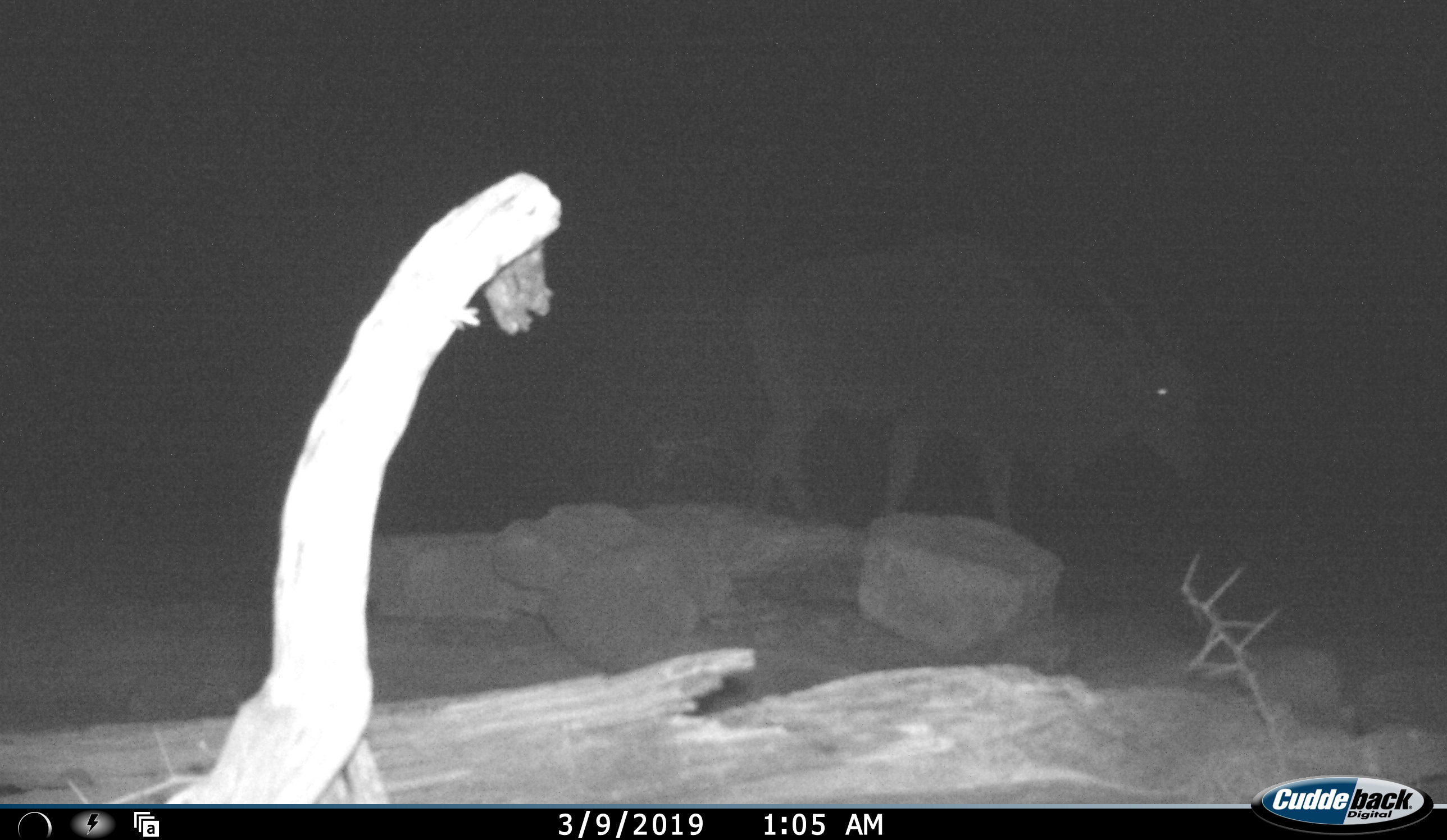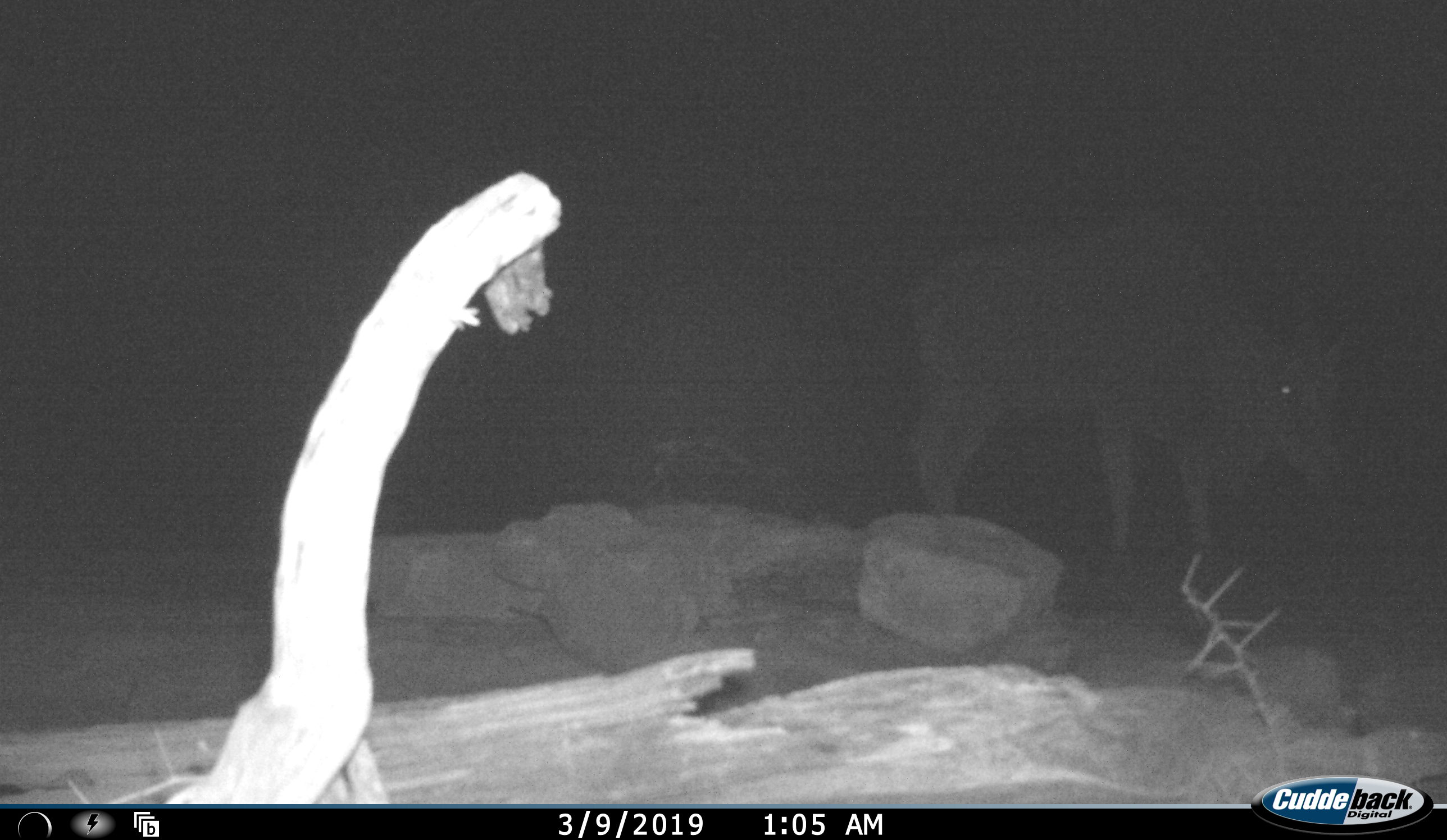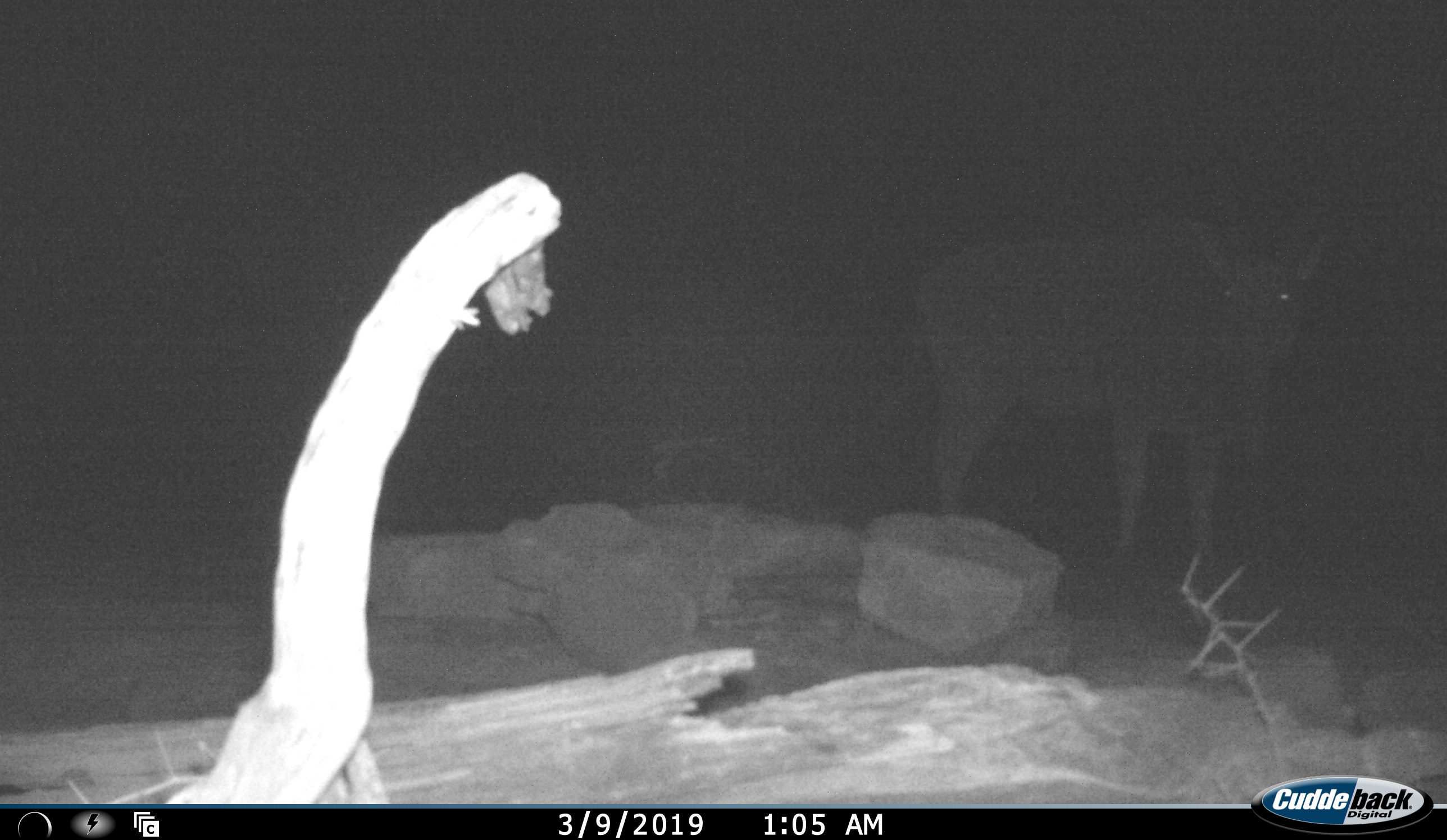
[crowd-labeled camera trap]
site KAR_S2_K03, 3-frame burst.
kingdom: Animalia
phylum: Chordata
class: Mammalia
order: Artiodactyla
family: Bovidae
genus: Tragelaphus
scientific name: Tragelaphus oryx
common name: eland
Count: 1.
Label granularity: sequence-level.